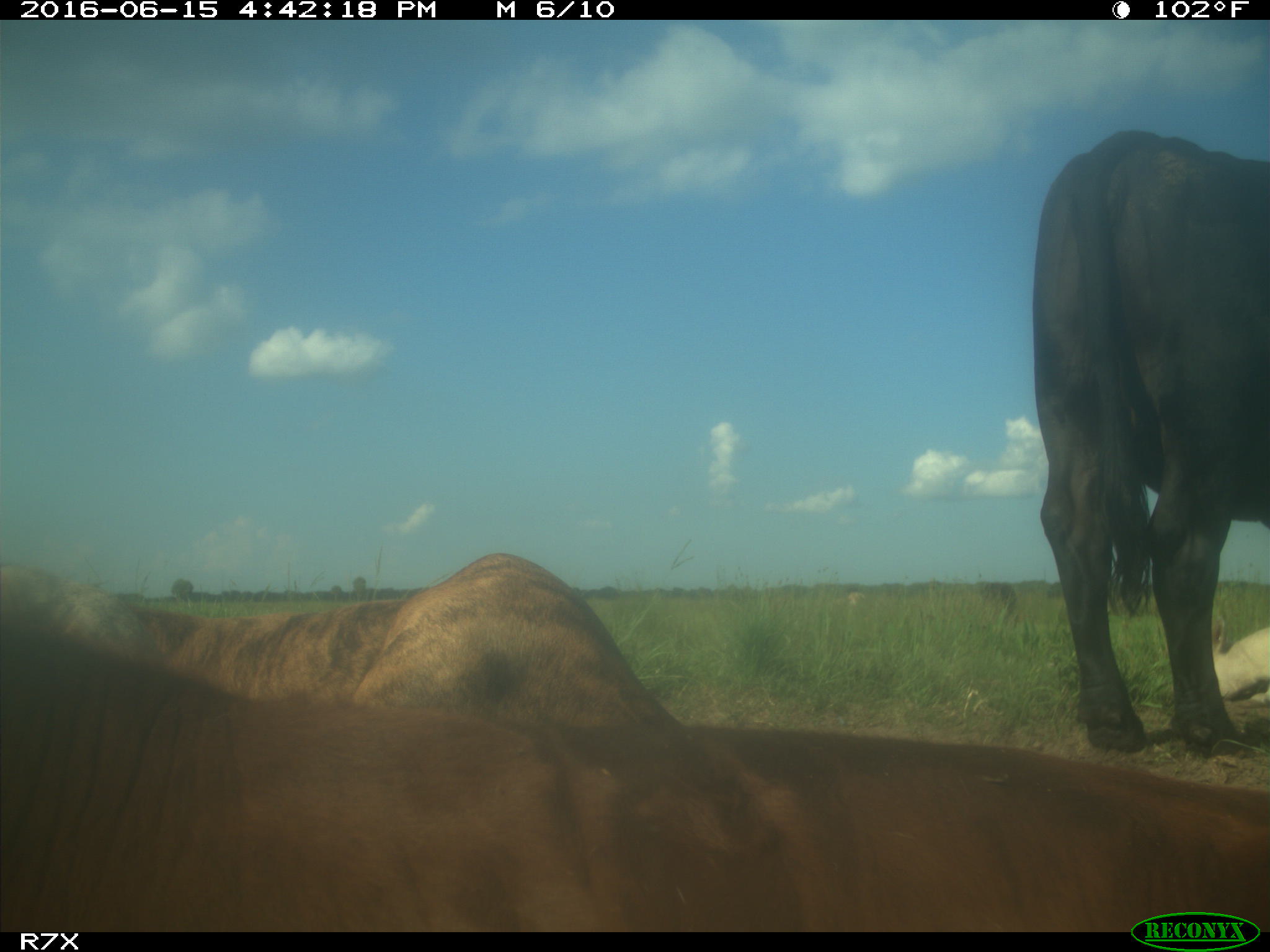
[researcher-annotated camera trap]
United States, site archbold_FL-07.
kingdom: Animalia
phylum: Chordata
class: Mammalia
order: Artiodactyla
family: Bovidae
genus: Bos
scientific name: Bos taurus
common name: domestic cow